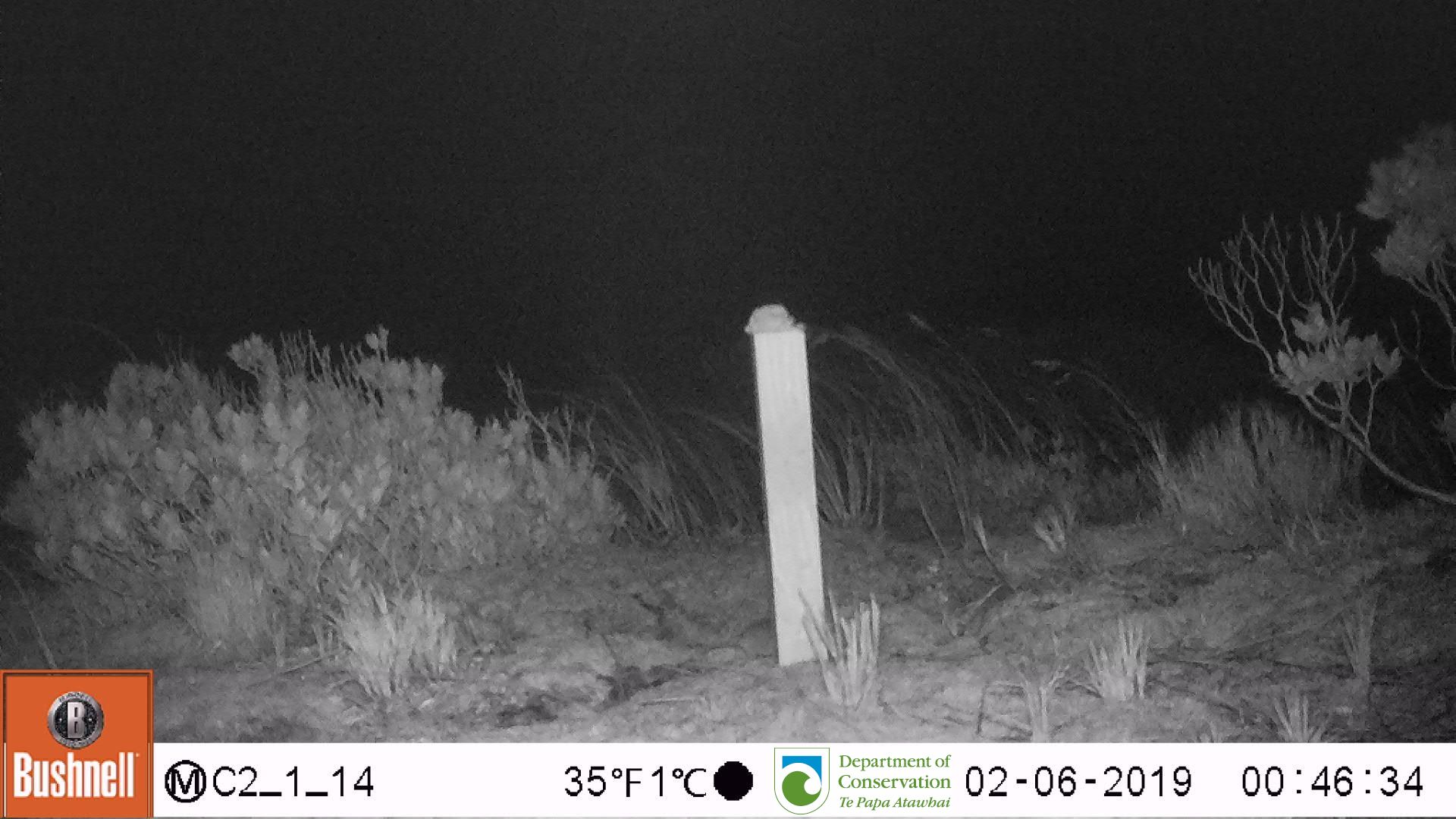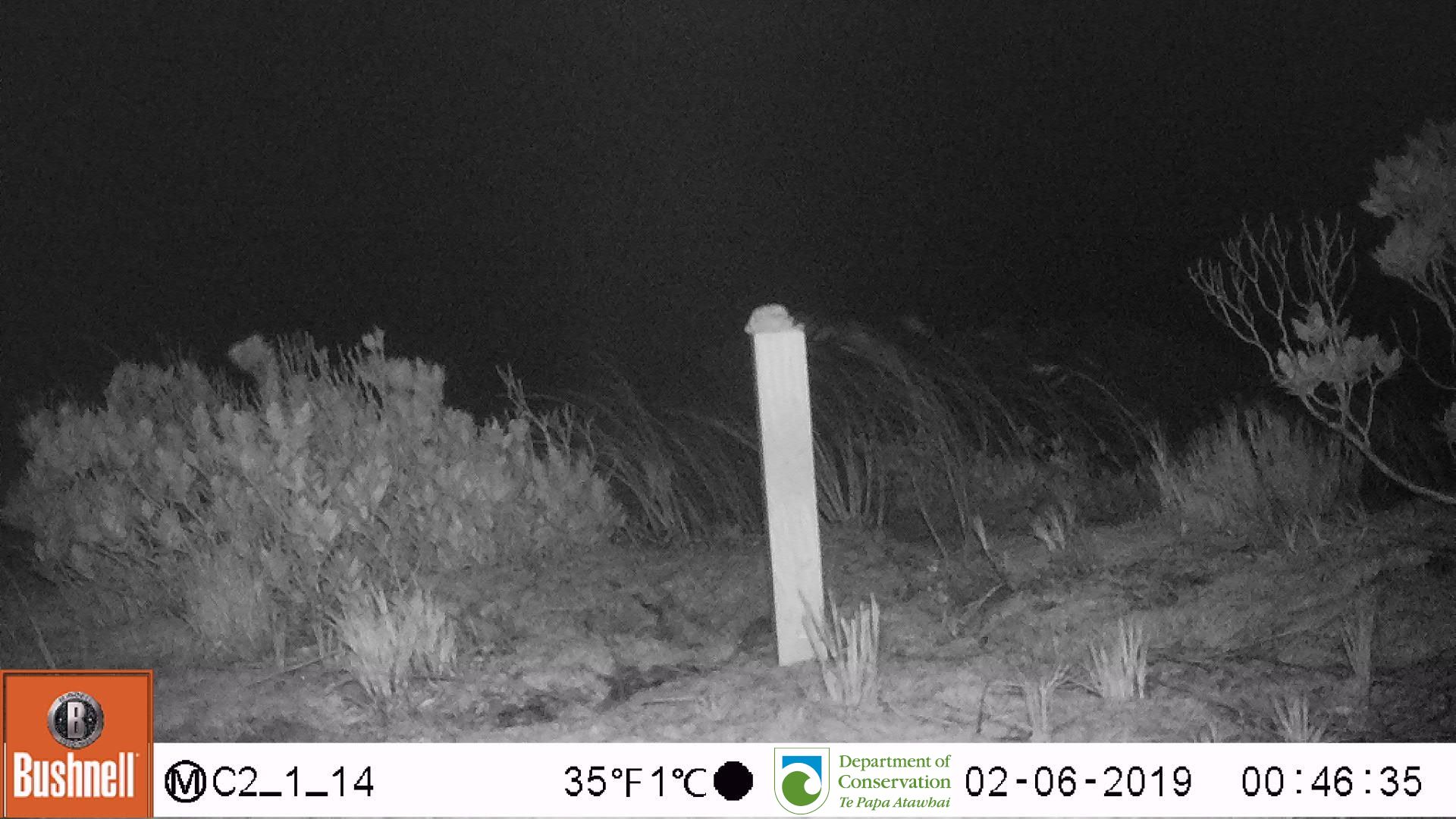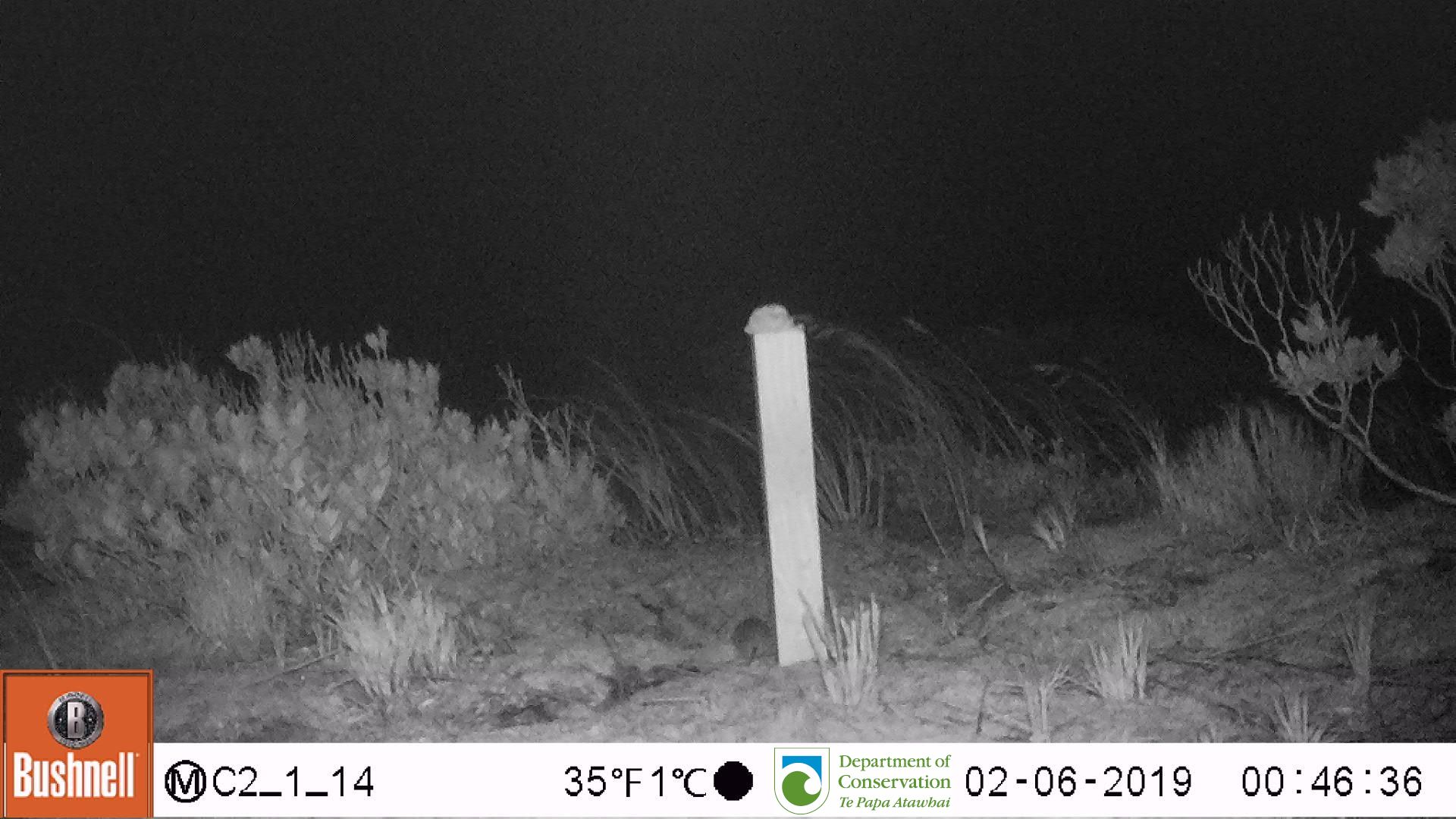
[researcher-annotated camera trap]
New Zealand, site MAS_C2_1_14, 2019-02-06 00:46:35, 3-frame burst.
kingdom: Animalia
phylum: Chordata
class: Mammalia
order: Rodentia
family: Muridae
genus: Mus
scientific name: Mus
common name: mouse